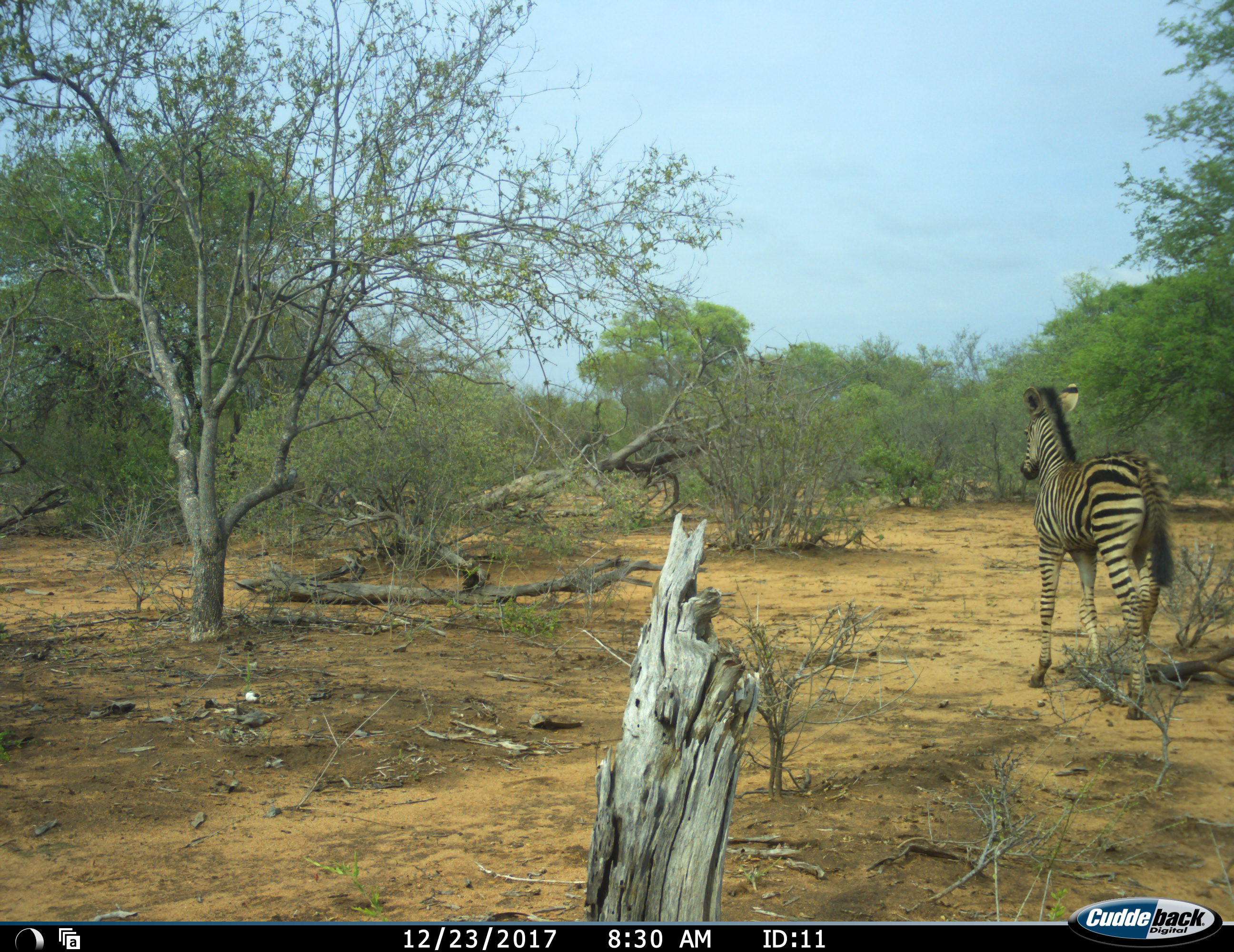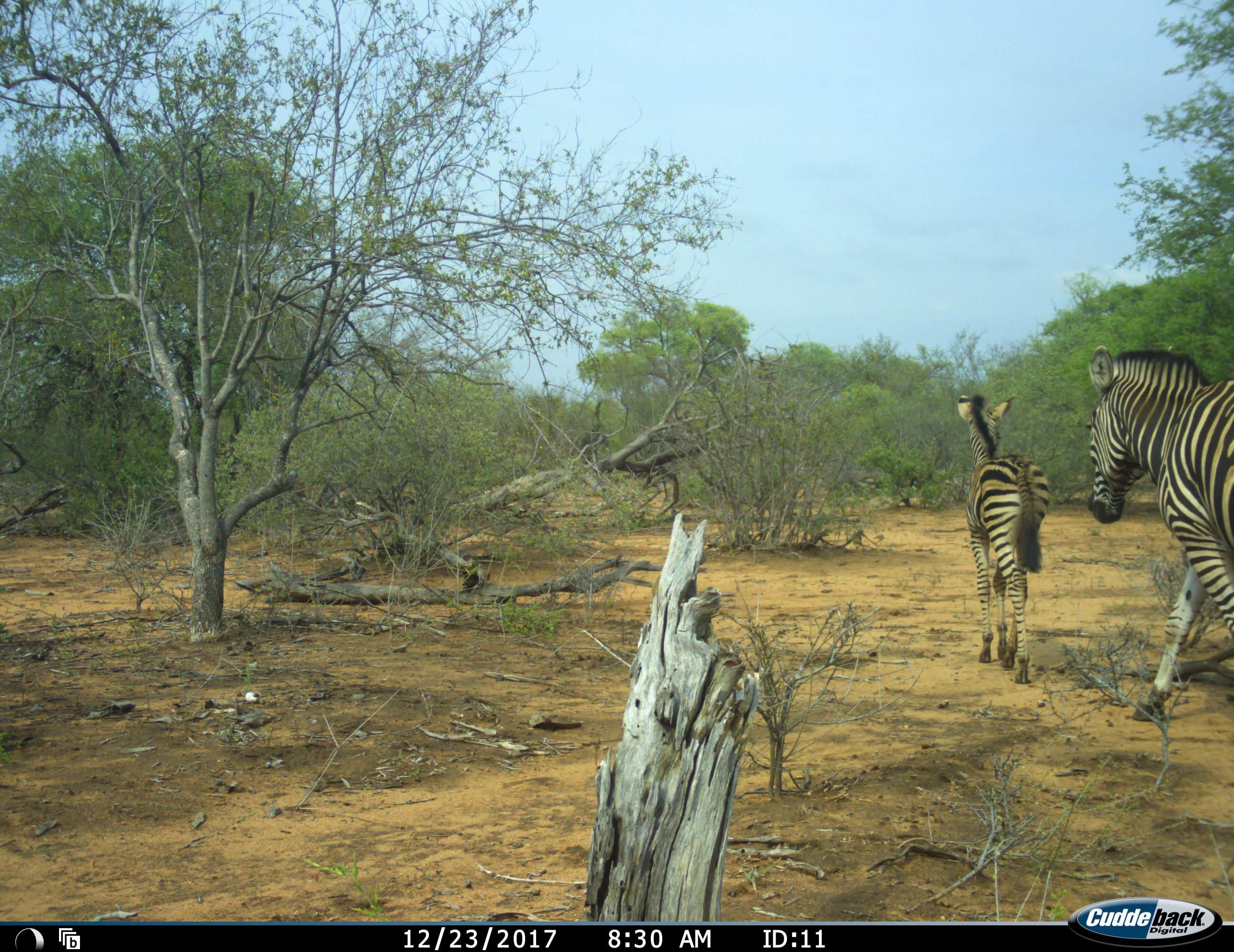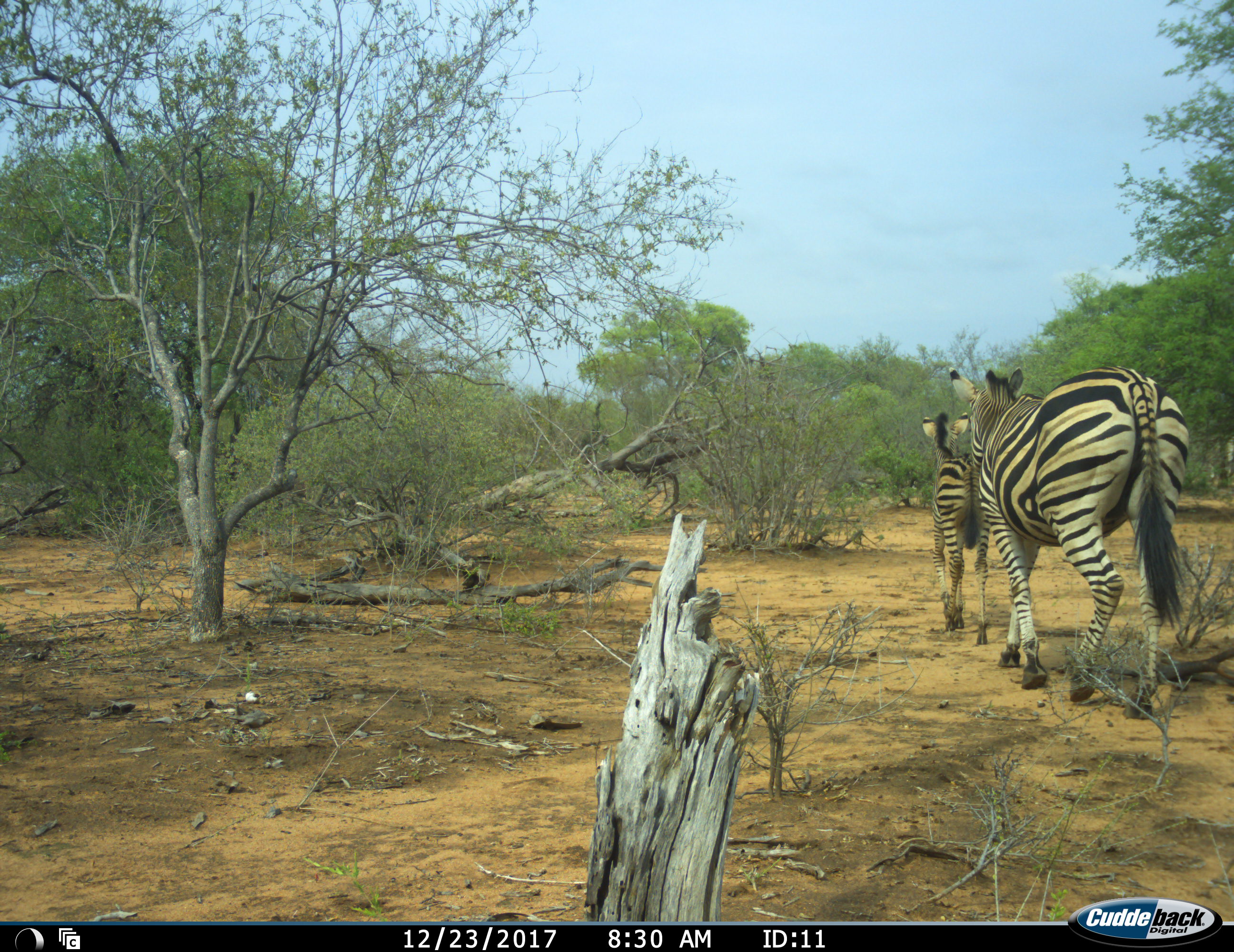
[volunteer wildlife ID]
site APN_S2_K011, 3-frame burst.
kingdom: Animalia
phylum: Chordata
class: Mammalia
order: Perissodactyla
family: Equidae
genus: Equus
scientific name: Equus quagga burchellii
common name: burchell's zebra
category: zebraburchells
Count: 2.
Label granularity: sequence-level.